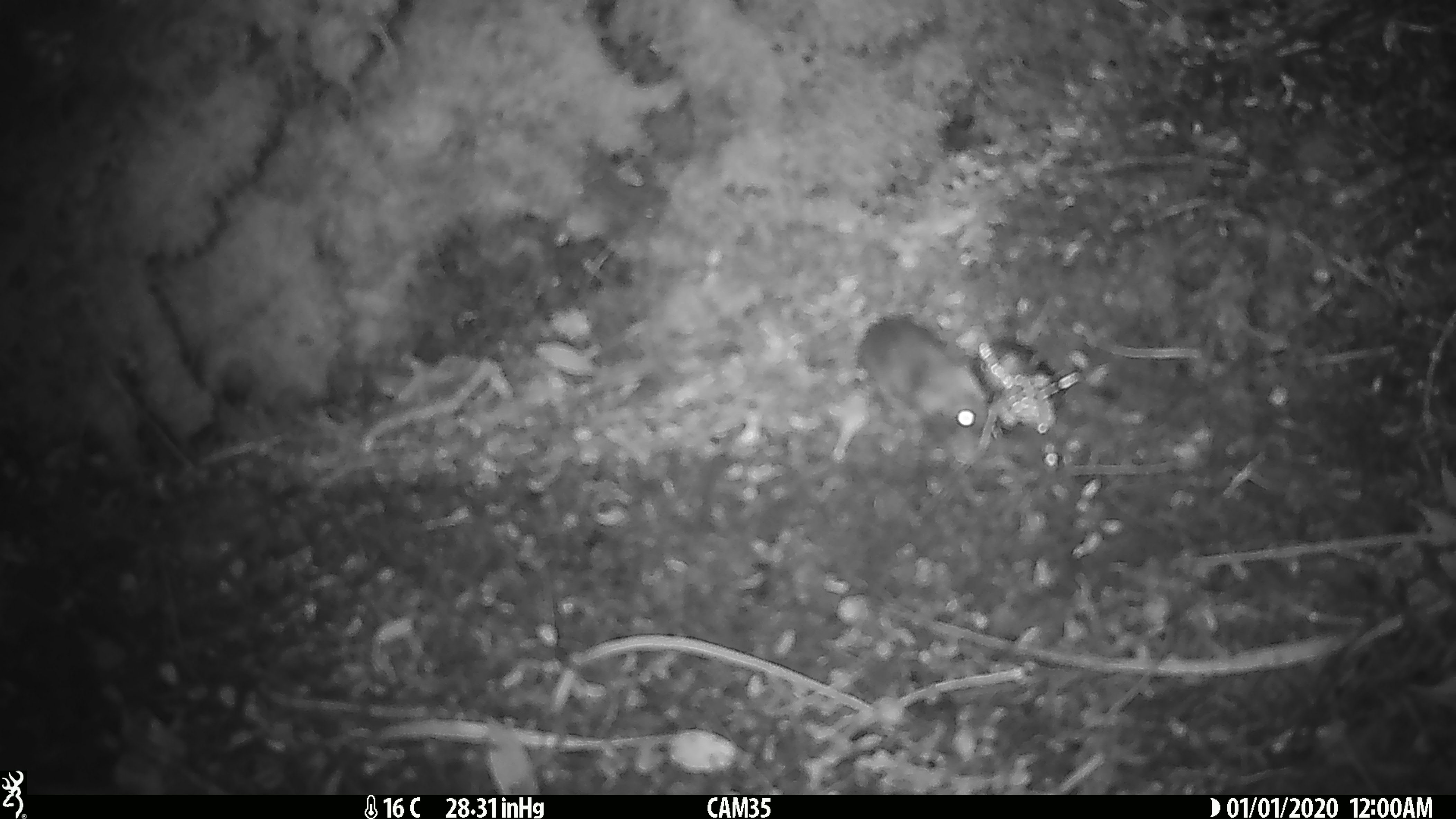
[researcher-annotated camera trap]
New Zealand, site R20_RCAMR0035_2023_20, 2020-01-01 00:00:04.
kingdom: Animalia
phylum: Chordata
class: Mammalia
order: Rodentia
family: Muridae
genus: Mus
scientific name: Mus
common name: mouse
Mouse (Mus).